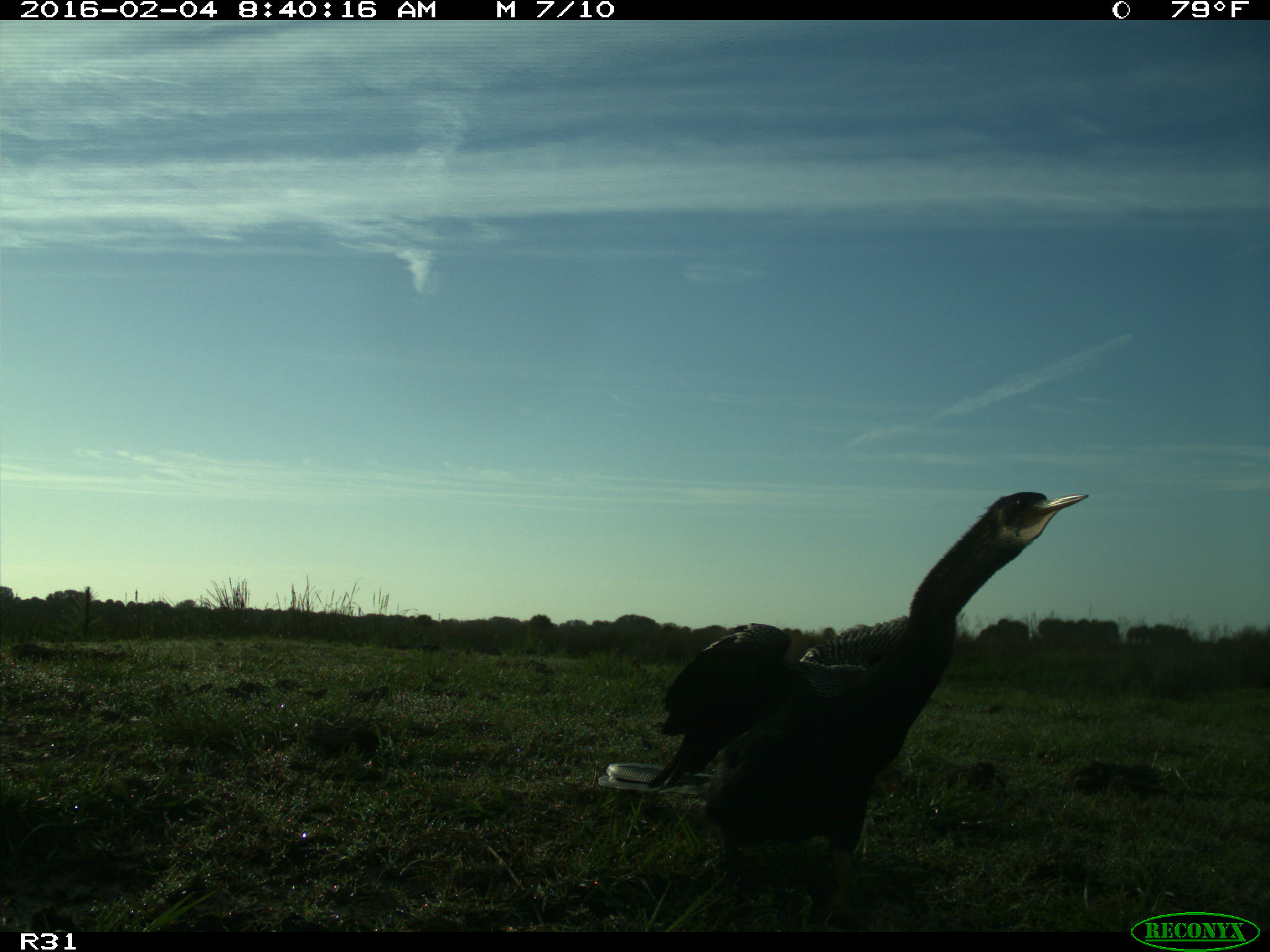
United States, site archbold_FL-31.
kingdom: Animalia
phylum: Chordata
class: Aves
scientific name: Aves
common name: birds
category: unidentified bird